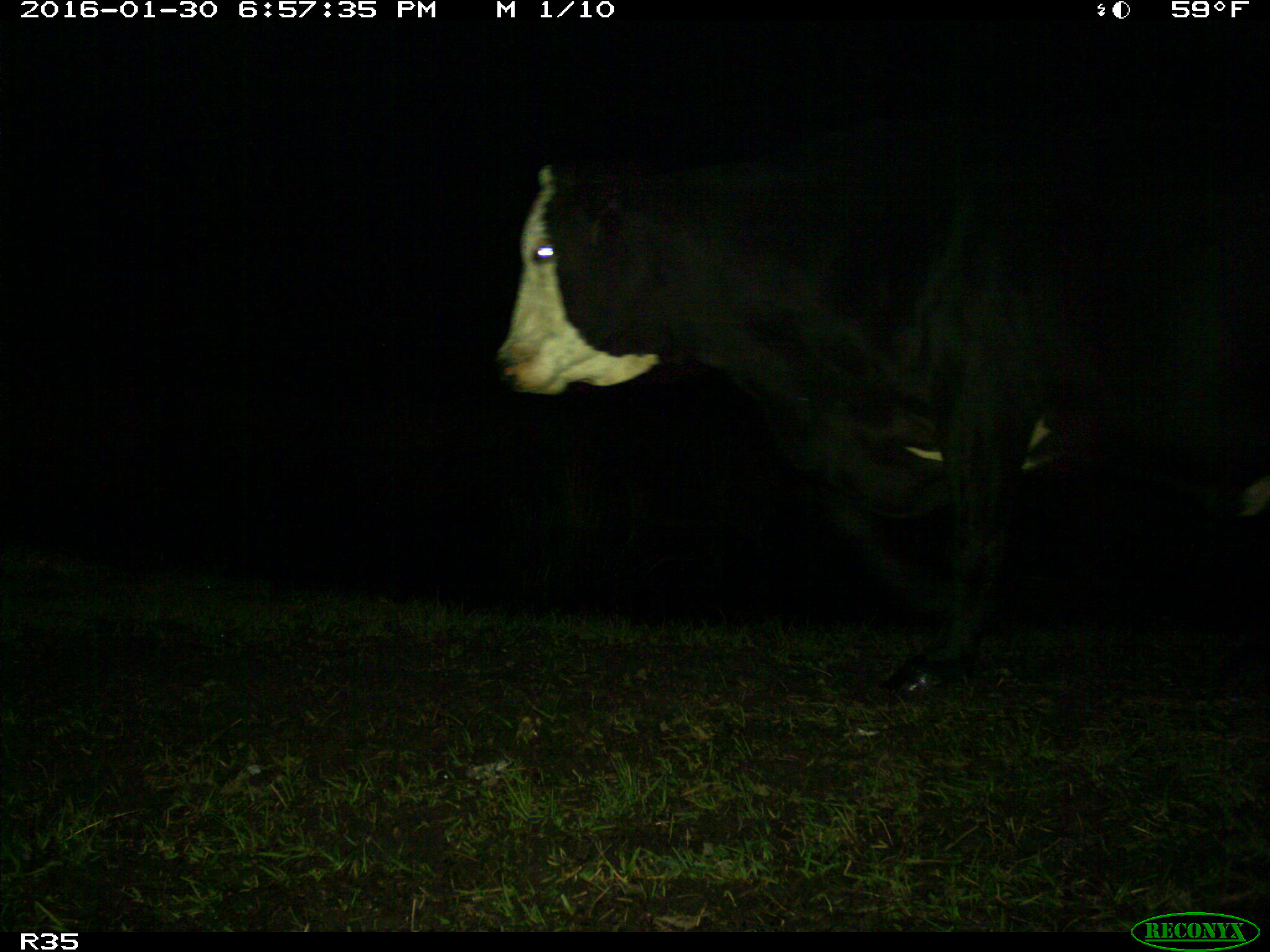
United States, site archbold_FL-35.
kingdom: Animalia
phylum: Chordata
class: Mammalia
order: Artiodactyla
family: Bovidae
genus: Bos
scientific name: Bos taurus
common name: domestic cow